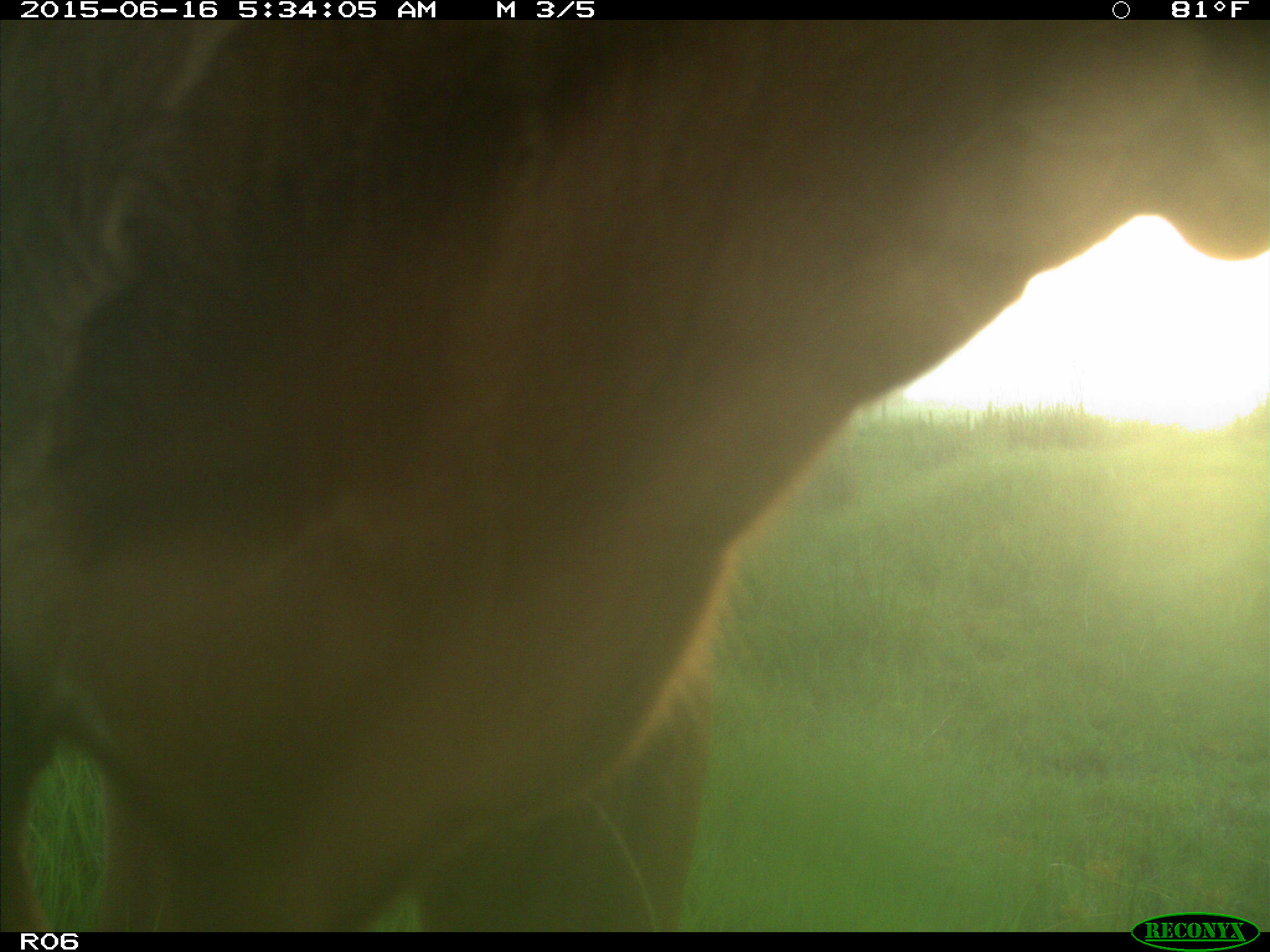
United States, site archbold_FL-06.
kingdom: Animalia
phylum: Chordata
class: Mammalia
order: Artiodactyla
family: Bovidae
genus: Bos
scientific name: Bos taurus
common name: domestic cow